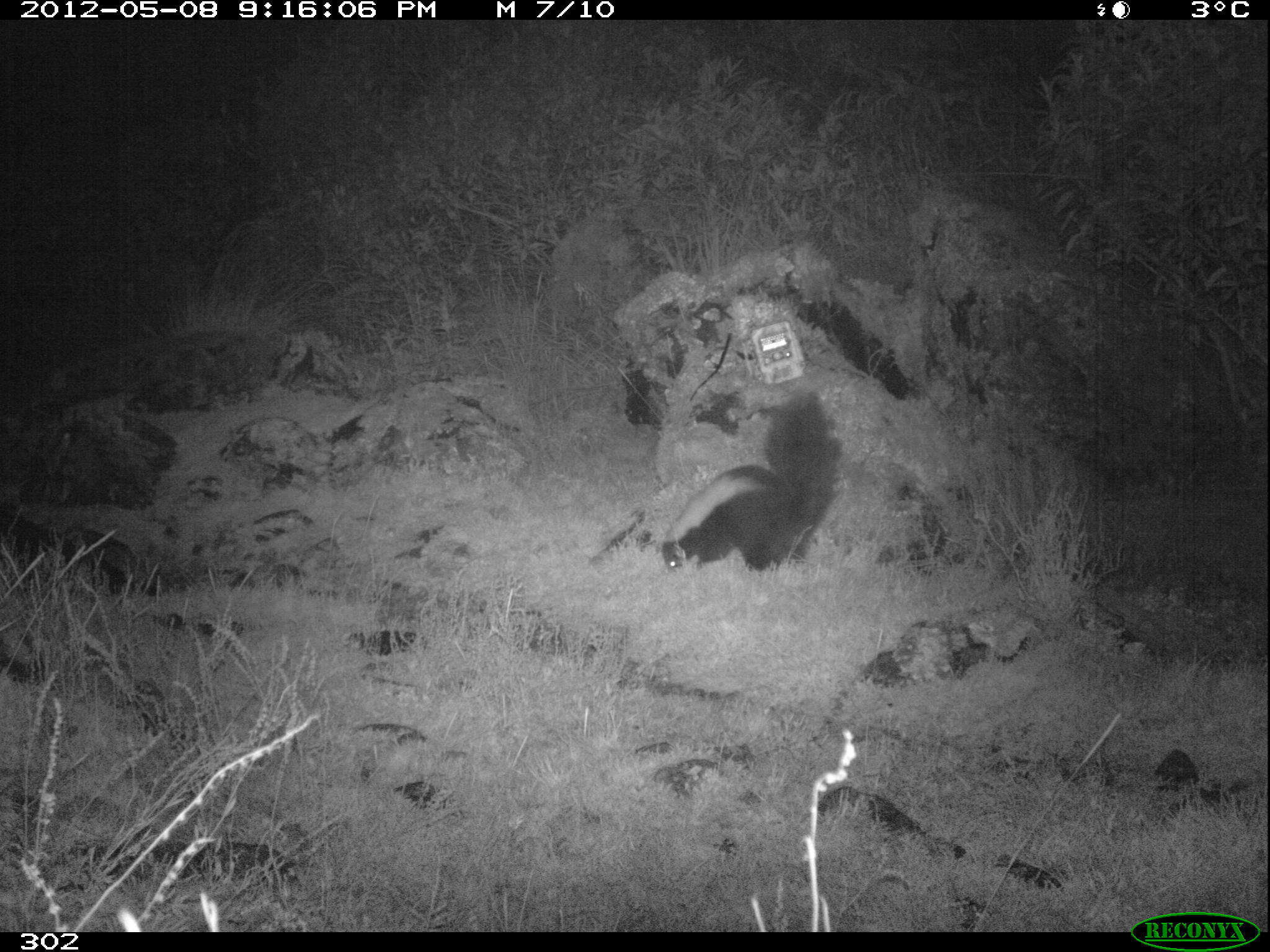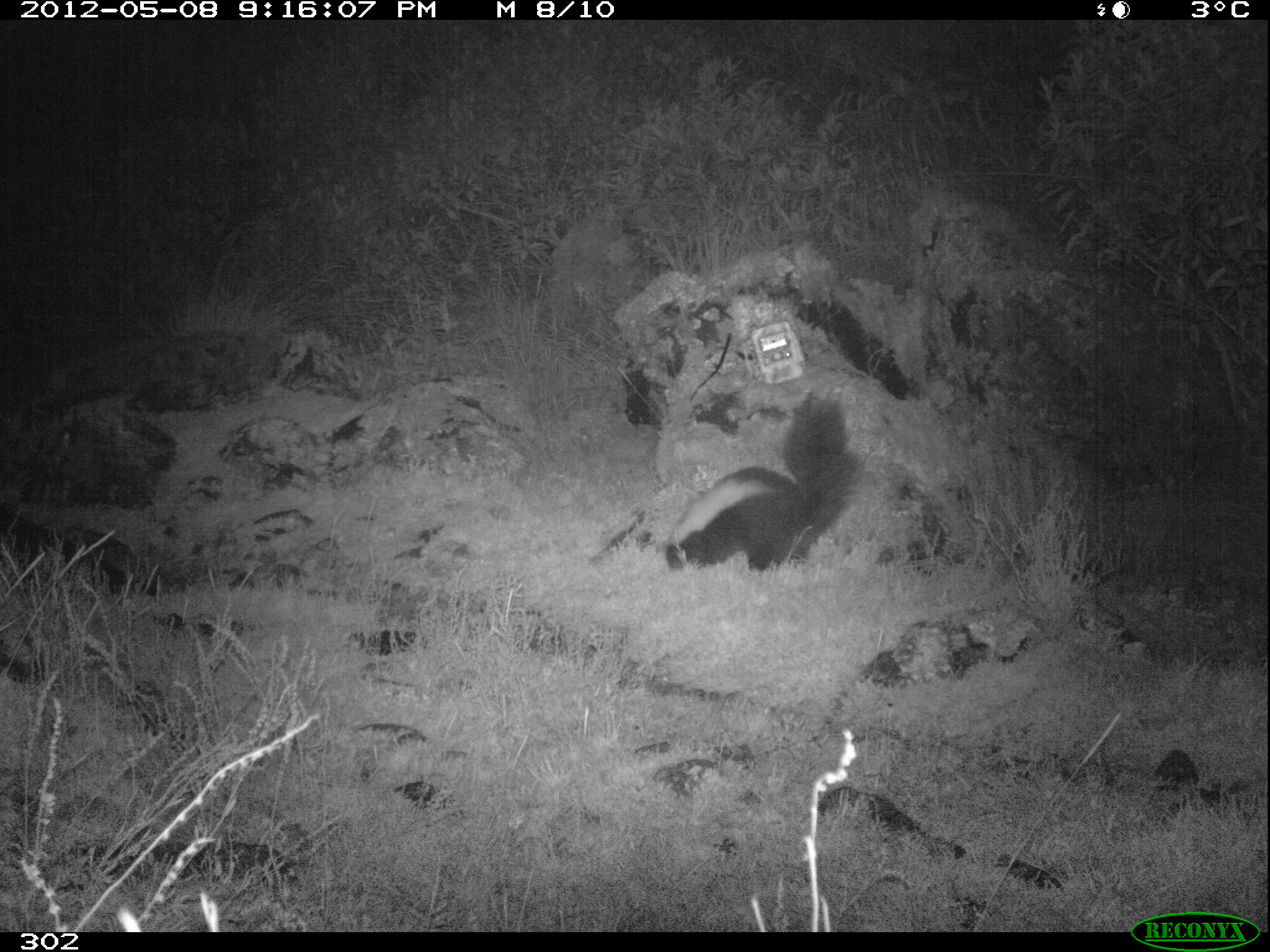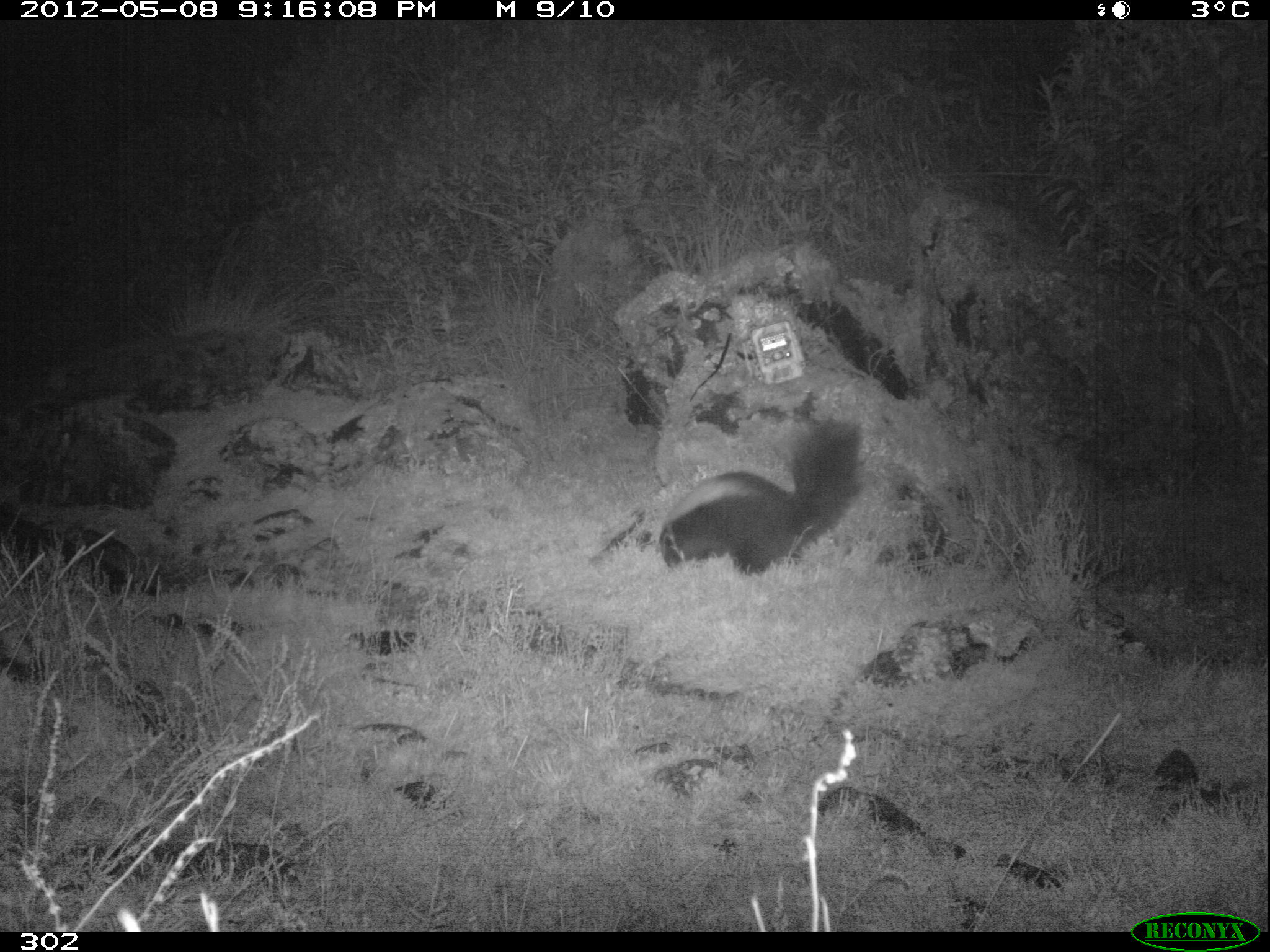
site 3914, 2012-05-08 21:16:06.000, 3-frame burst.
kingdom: Animalia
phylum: Chordata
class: Mammalia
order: Carnivora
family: Mephitidae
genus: Conepatus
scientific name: Conepatus chinga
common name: molina's hog-nosed skunk